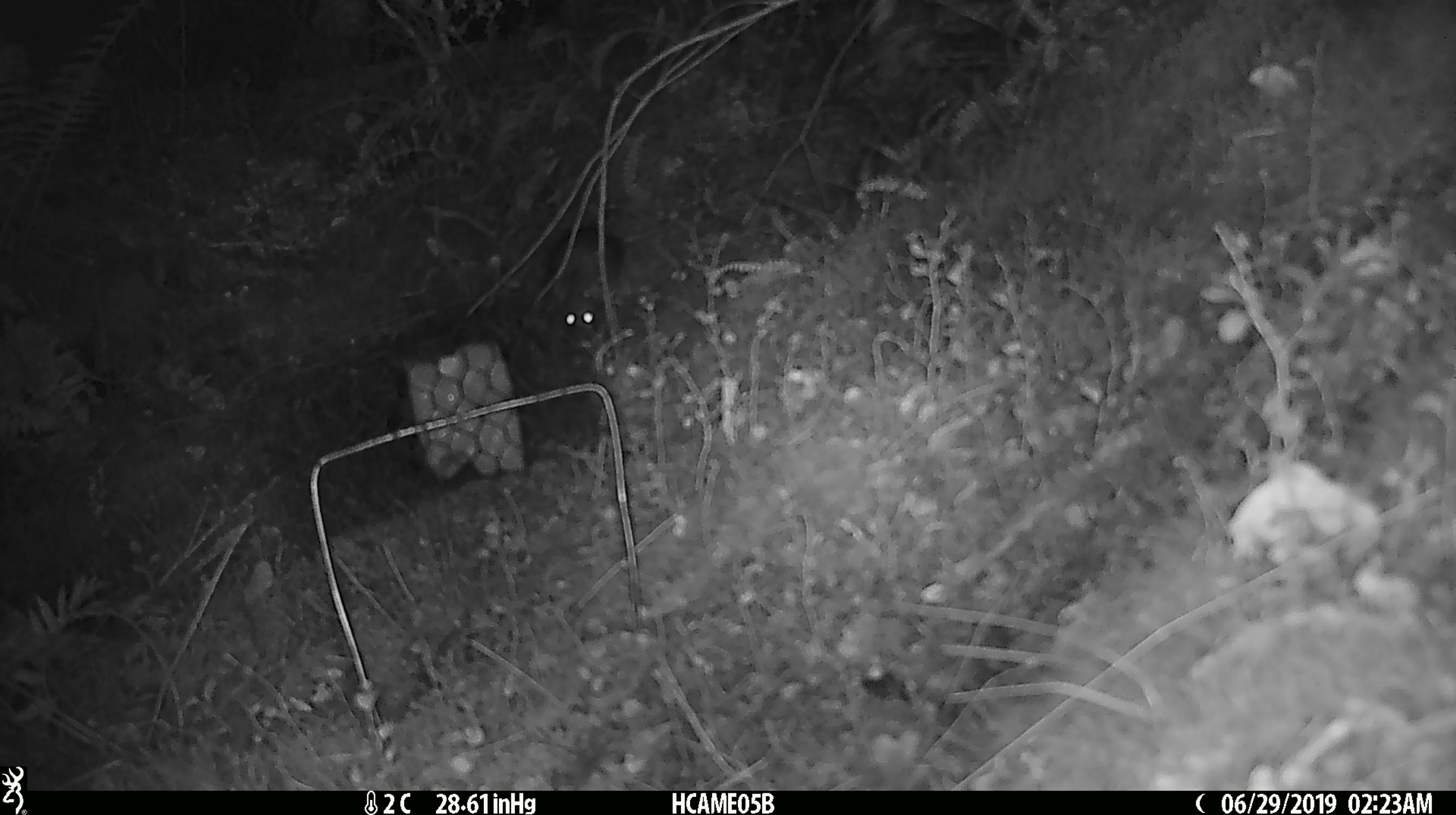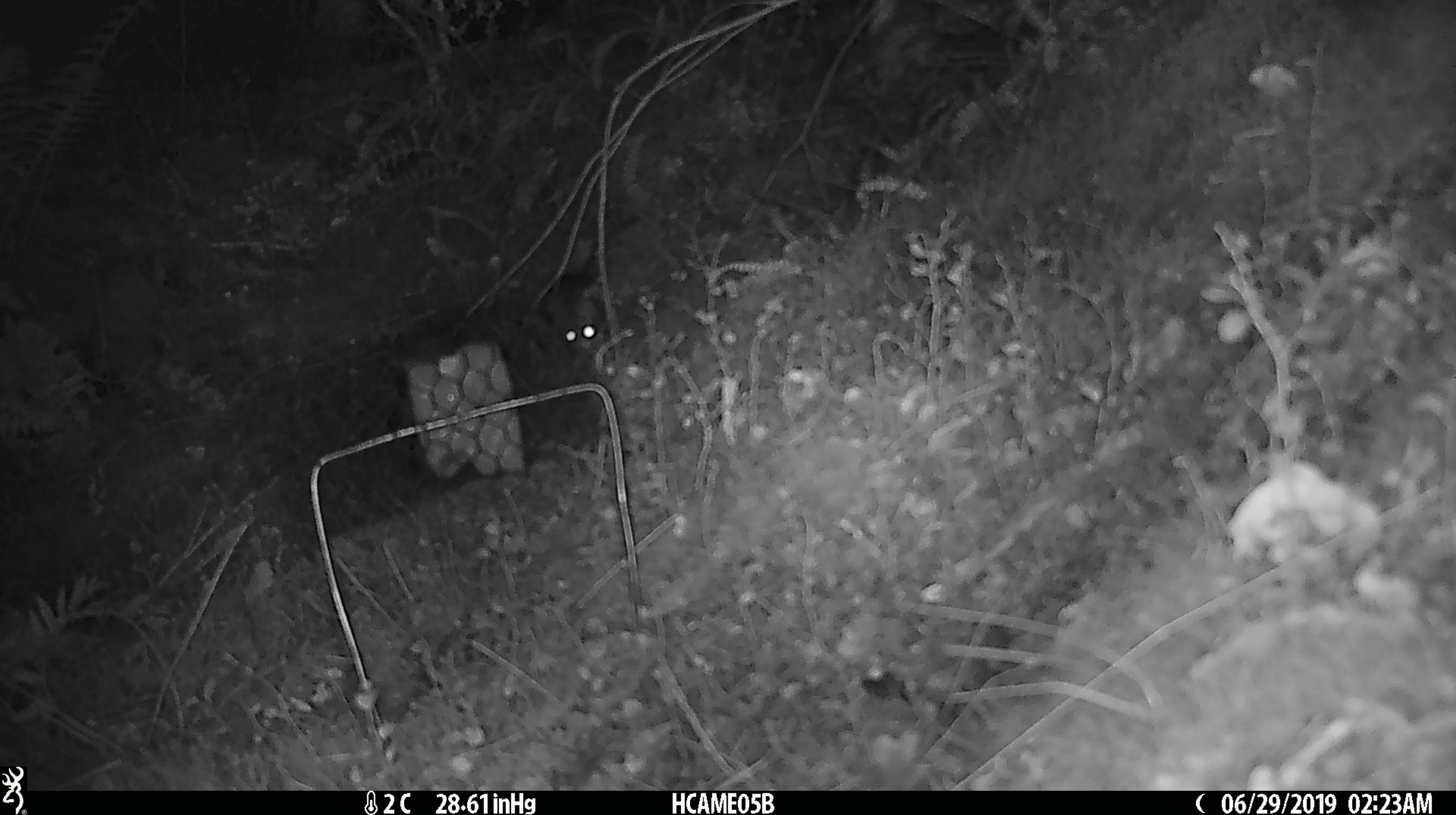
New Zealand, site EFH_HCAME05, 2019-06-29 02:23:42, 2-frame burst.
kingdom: Animalia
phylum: Chordata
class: Mammalia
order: Rodentia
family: Muridae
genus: Rattus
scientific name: Rattus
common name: rat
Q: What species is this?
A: Rat (Rattus).